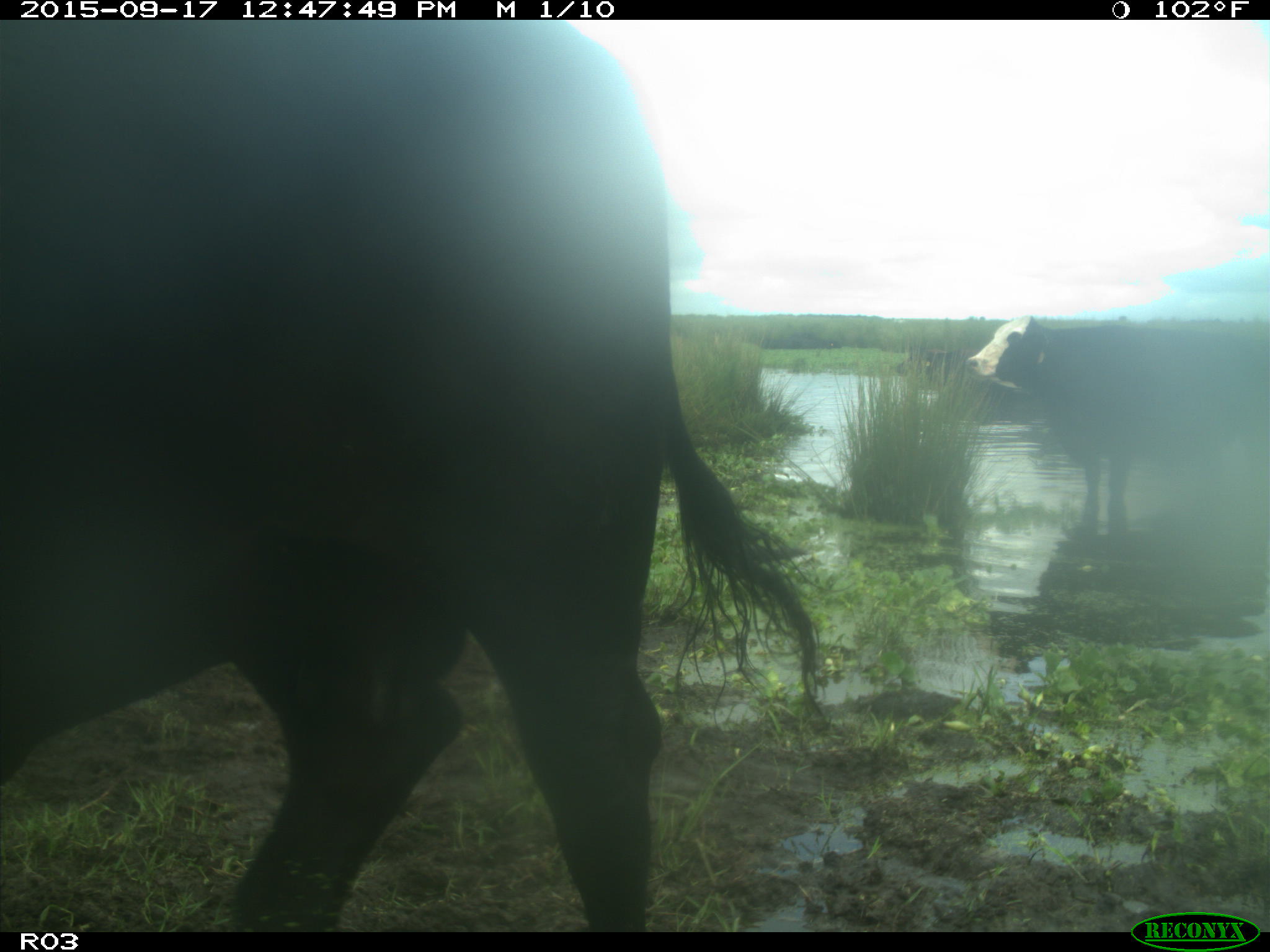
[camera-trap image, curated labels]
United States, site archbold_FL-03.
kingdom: Animalia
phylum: Chordata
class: Mammalia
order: Artiodactyla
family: Bovidae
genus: Bos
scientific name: Bos taurus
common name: domestic cow